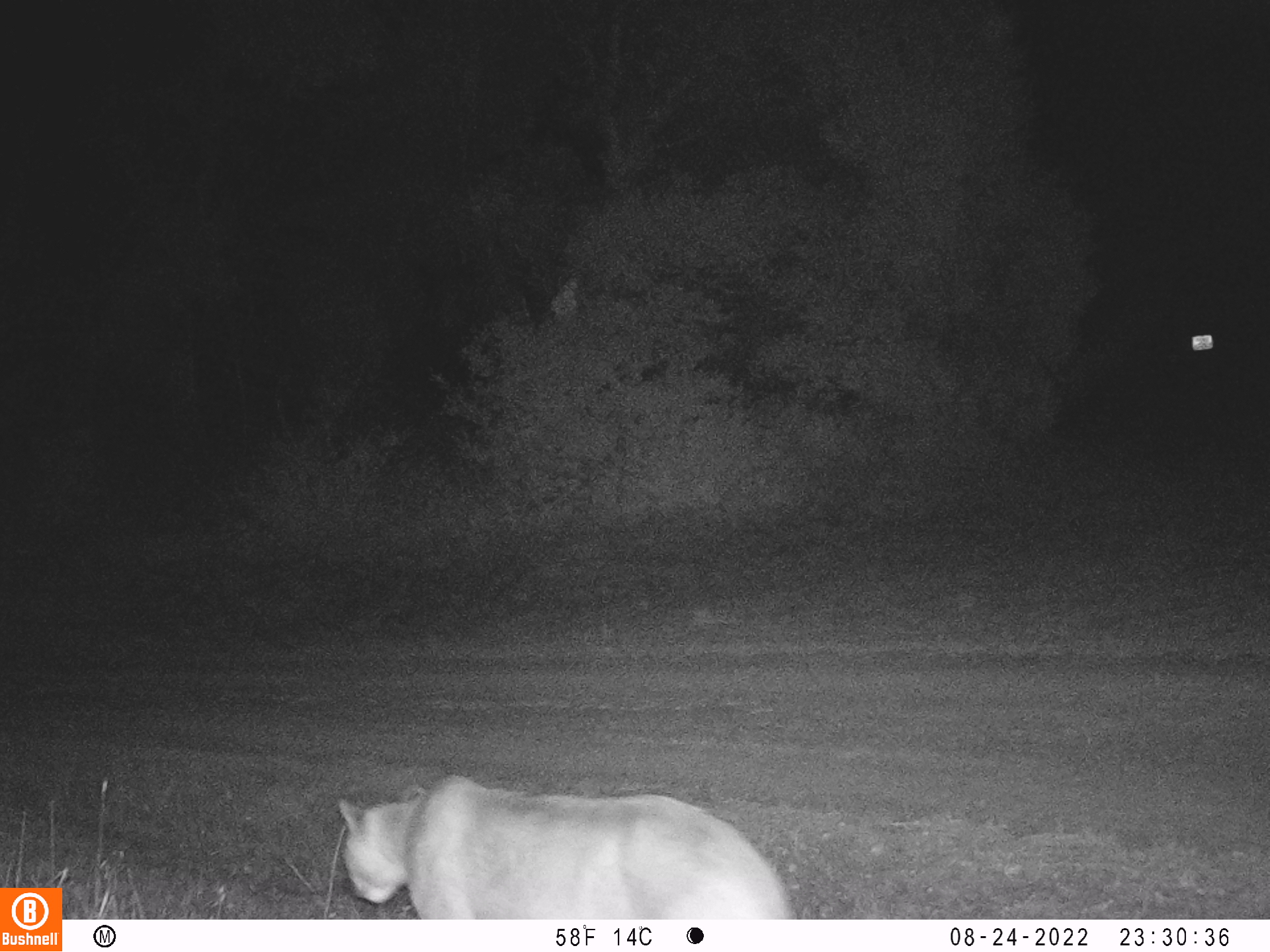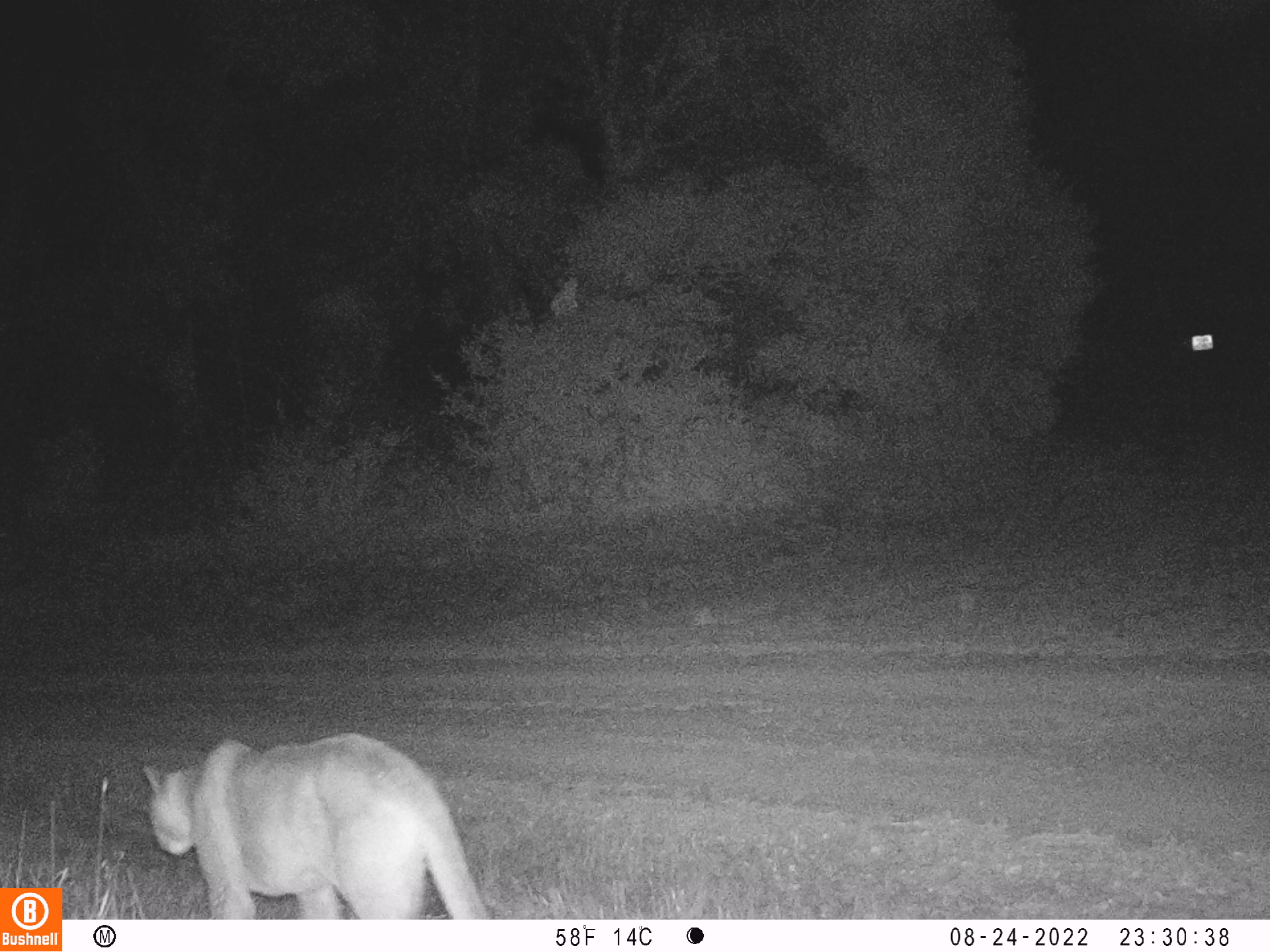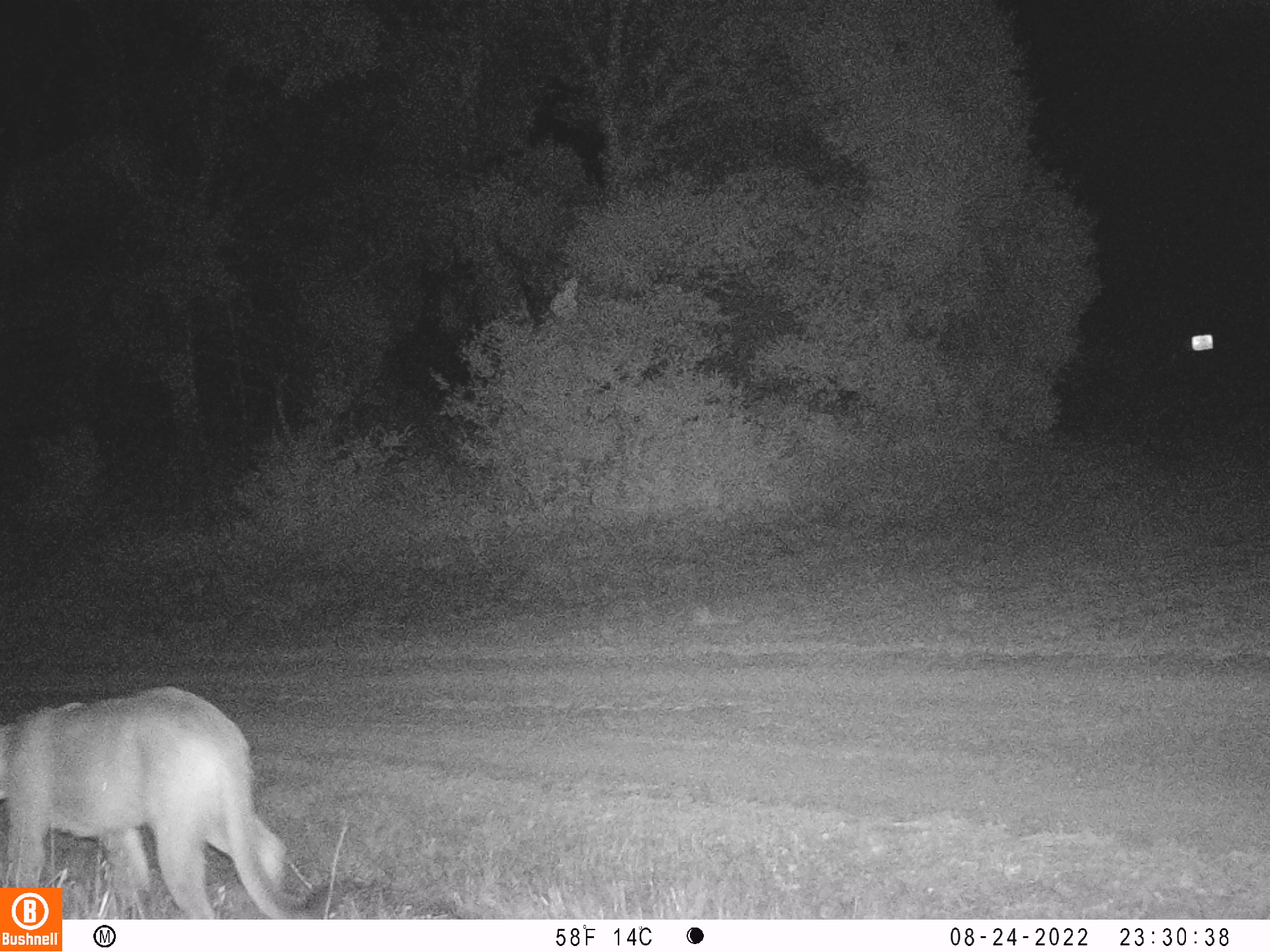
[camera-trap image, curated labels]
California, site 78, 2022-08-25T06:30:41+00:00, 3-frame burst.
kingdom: Animalia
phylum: Chordata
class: Mammalia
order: Carnivora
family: Felidae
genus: Puma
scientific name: Puma concolor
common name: puma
Puma (Puma concolor).